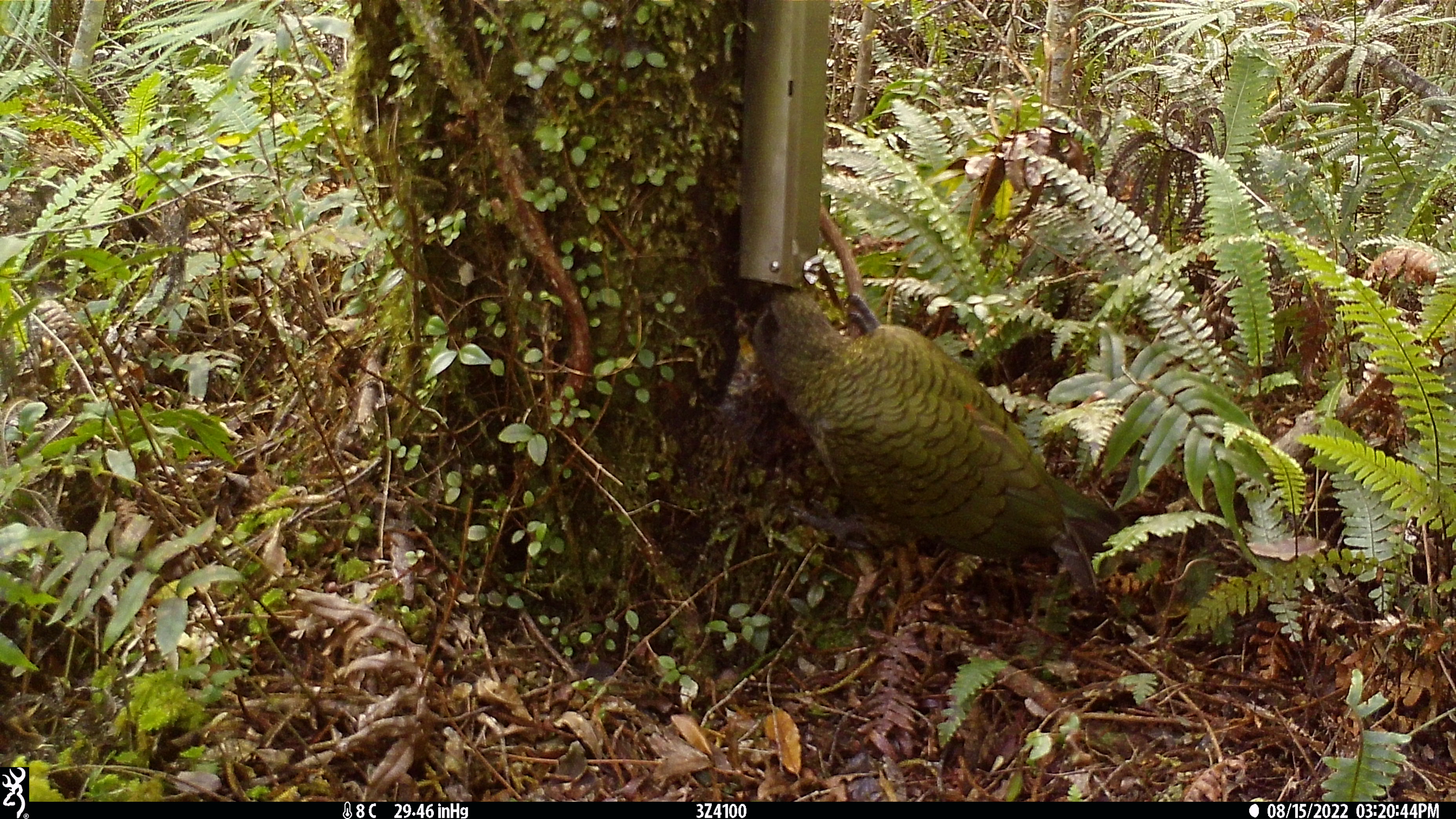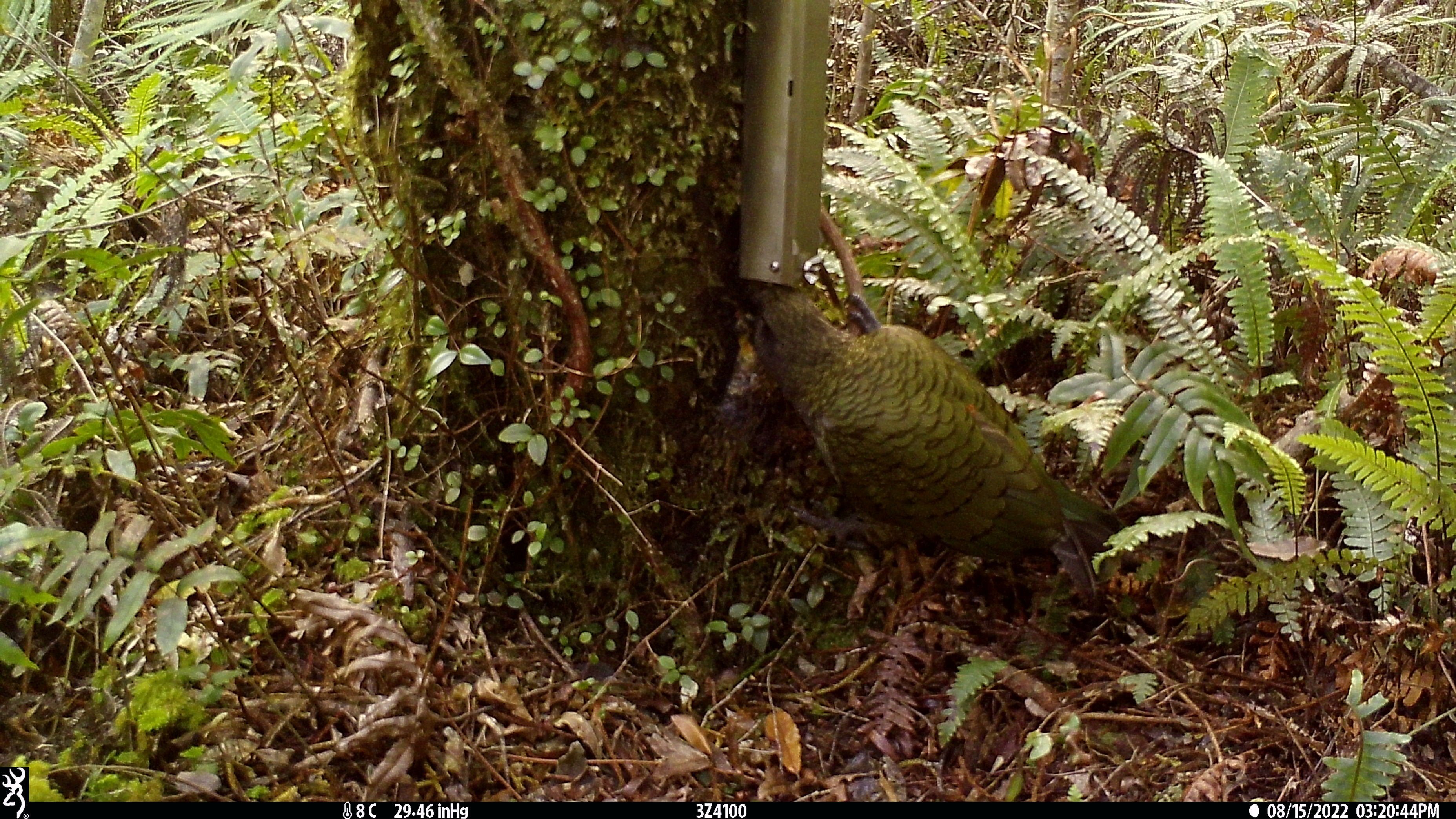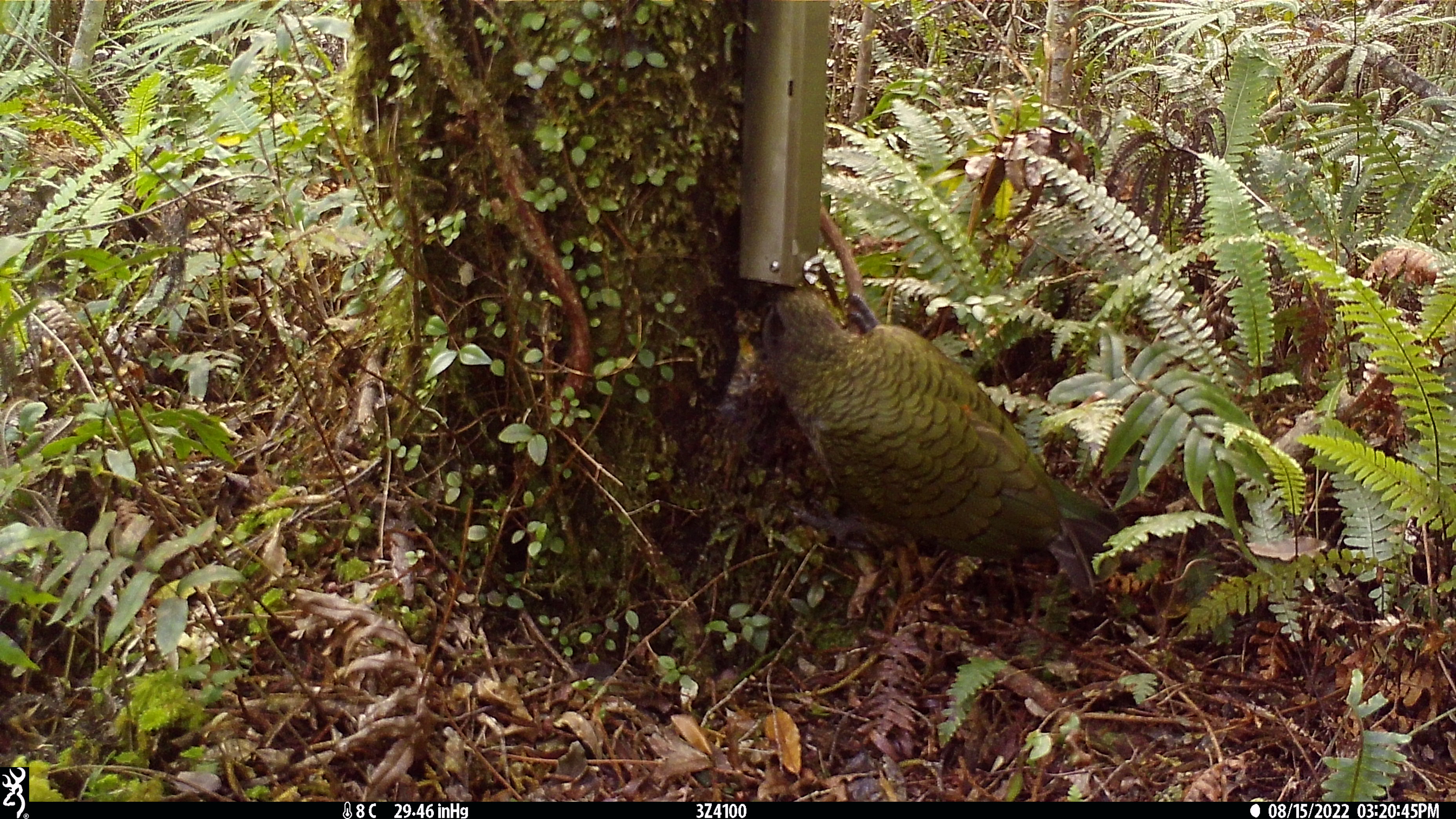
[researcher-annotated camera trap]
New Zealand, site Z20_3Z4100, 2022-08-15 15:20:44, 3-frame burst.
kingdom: Animalia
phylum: Chordata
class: Aves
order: Psittaciformes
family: Strigopidae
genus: Nestor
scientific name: Nestor notabilis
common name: kea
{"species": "kea (Nestor notabilis)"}